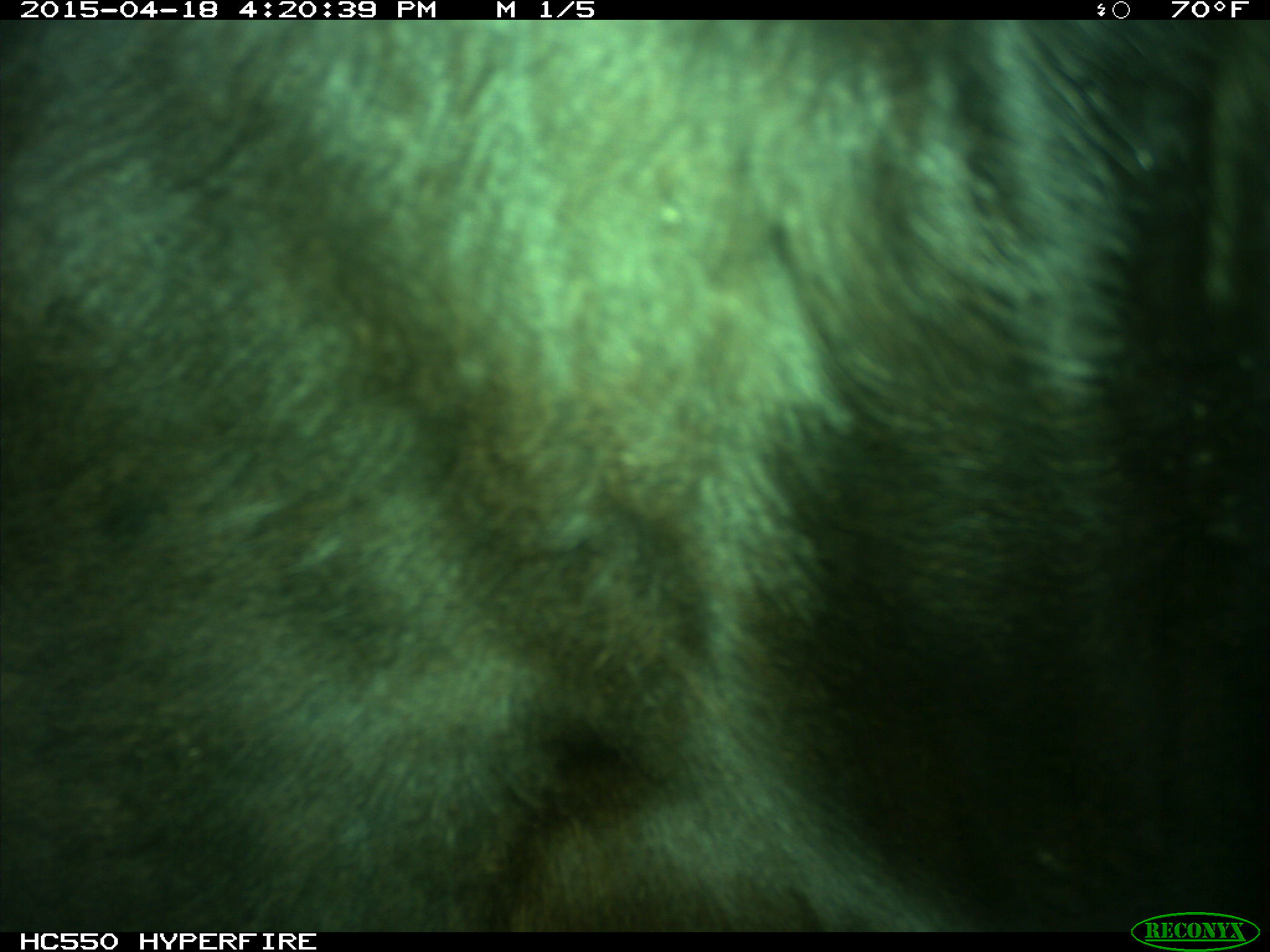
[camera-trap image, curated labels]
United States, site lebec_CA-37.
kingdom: Animalia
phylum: Chordata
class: Mammalia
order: Artiodactyla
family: Bovidae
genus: Bos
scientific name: Bos taurus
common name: domestic cow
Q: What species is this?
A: Bos taurus (domestic cow).